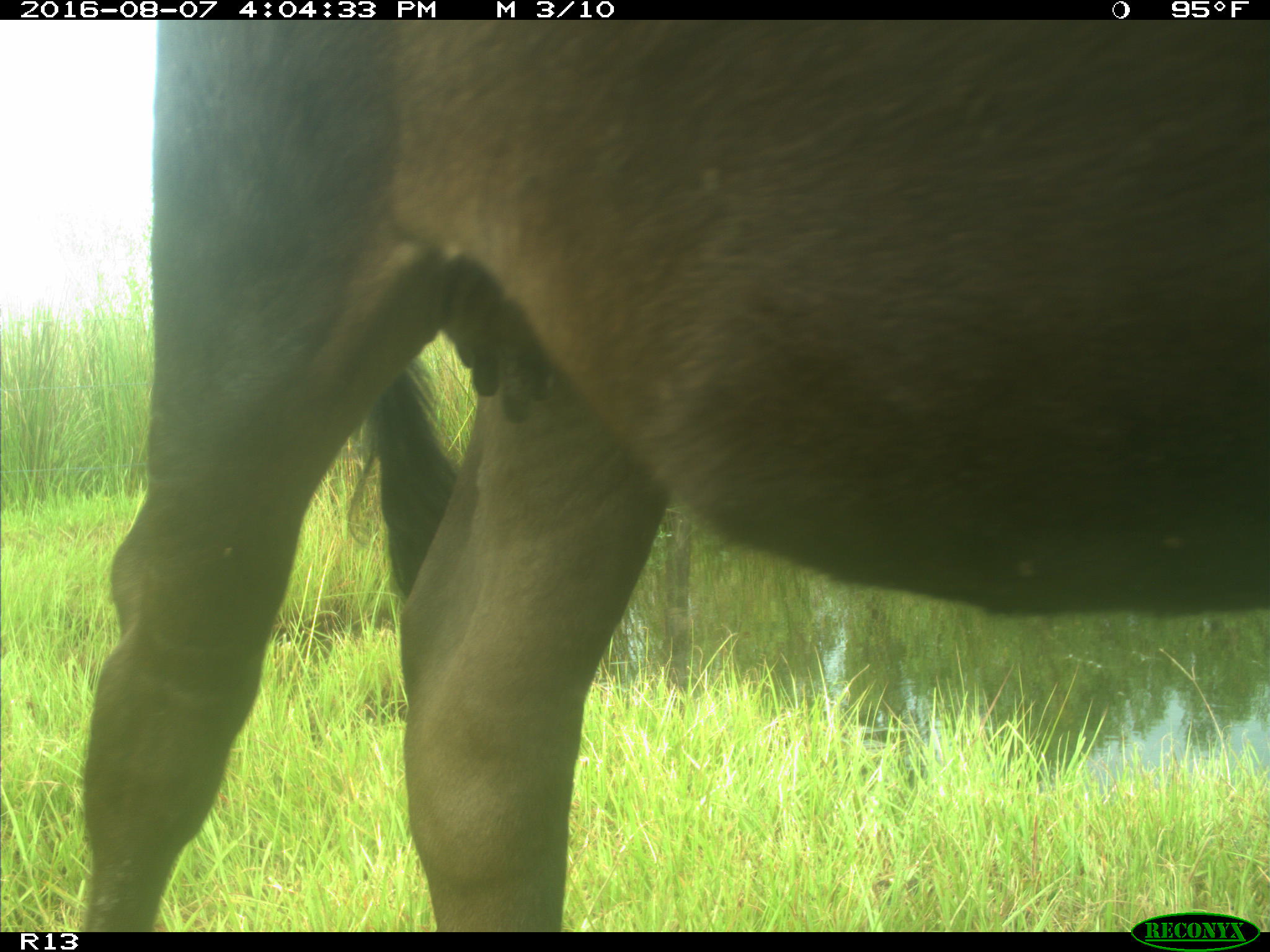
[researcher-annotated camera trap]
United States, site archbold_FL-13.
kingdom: Animalia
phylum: Chordata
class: Mammalia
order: Artiodactyla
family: Bovidae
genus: Bos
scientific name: Bos taurus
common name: domestic cow